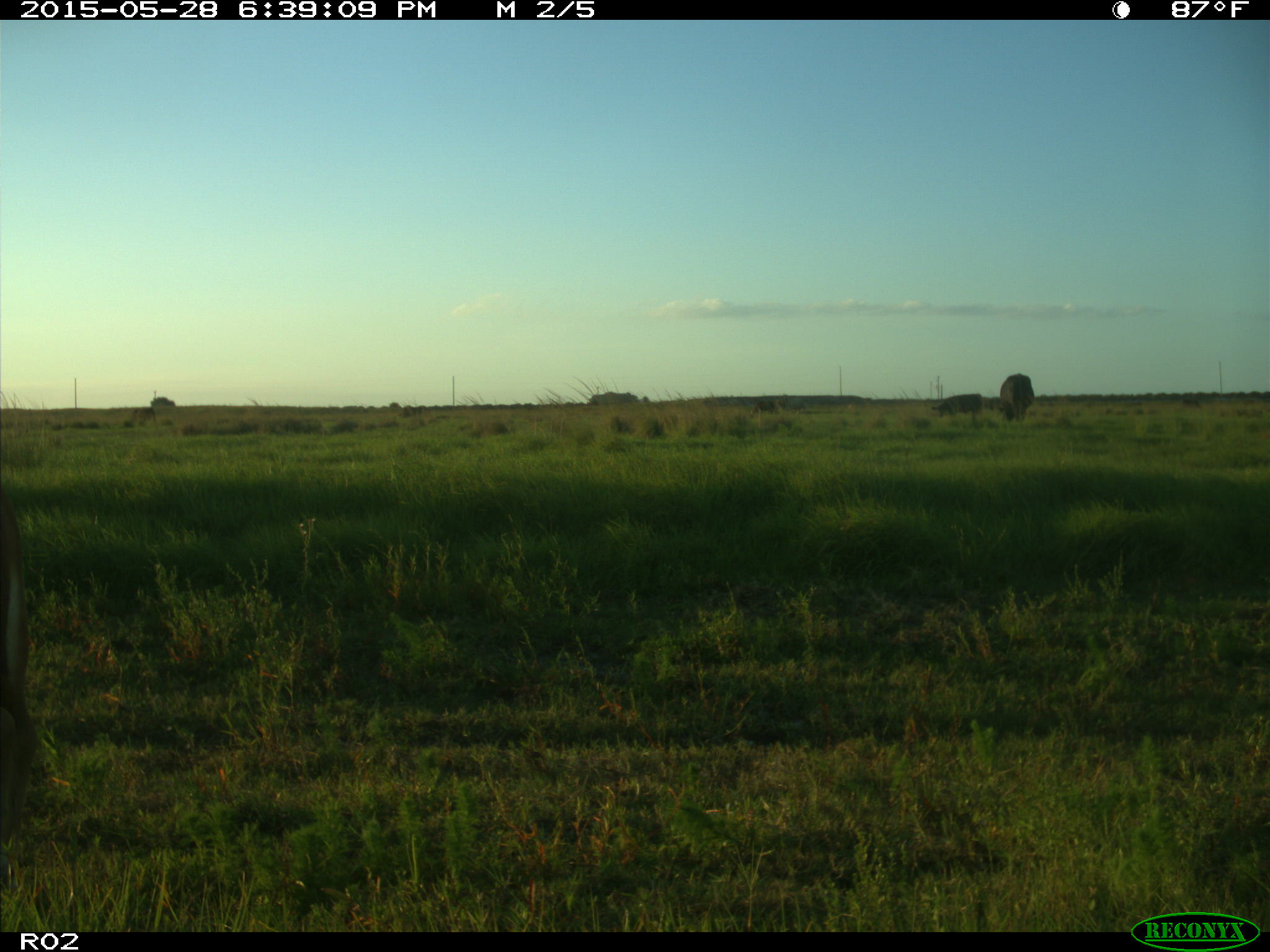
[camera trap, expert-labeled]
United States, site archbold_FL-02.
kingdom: Animalia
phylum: Chordata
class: Mammalia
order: Artiodactyla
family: Bovidae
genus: Bos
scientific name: Bos taurus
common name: domestic cow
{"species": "Bos taurus (domestic cow)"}